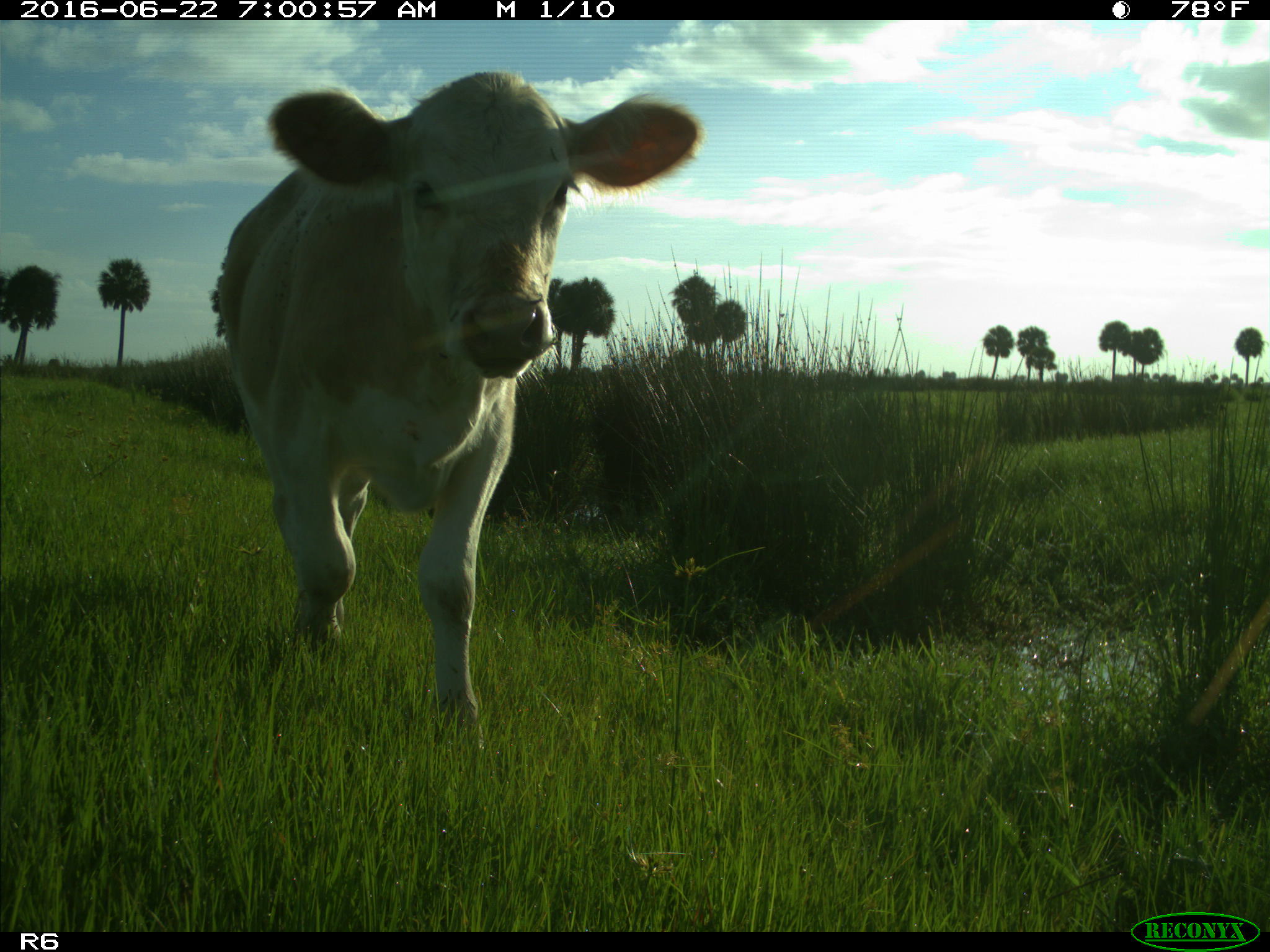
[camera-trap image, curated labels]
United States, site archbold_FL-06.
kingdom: Animalia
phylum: Chordata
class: Mammalia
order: Artiodactyla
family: Bovidae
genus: Bos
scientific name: Bos taurus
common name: domestic cow